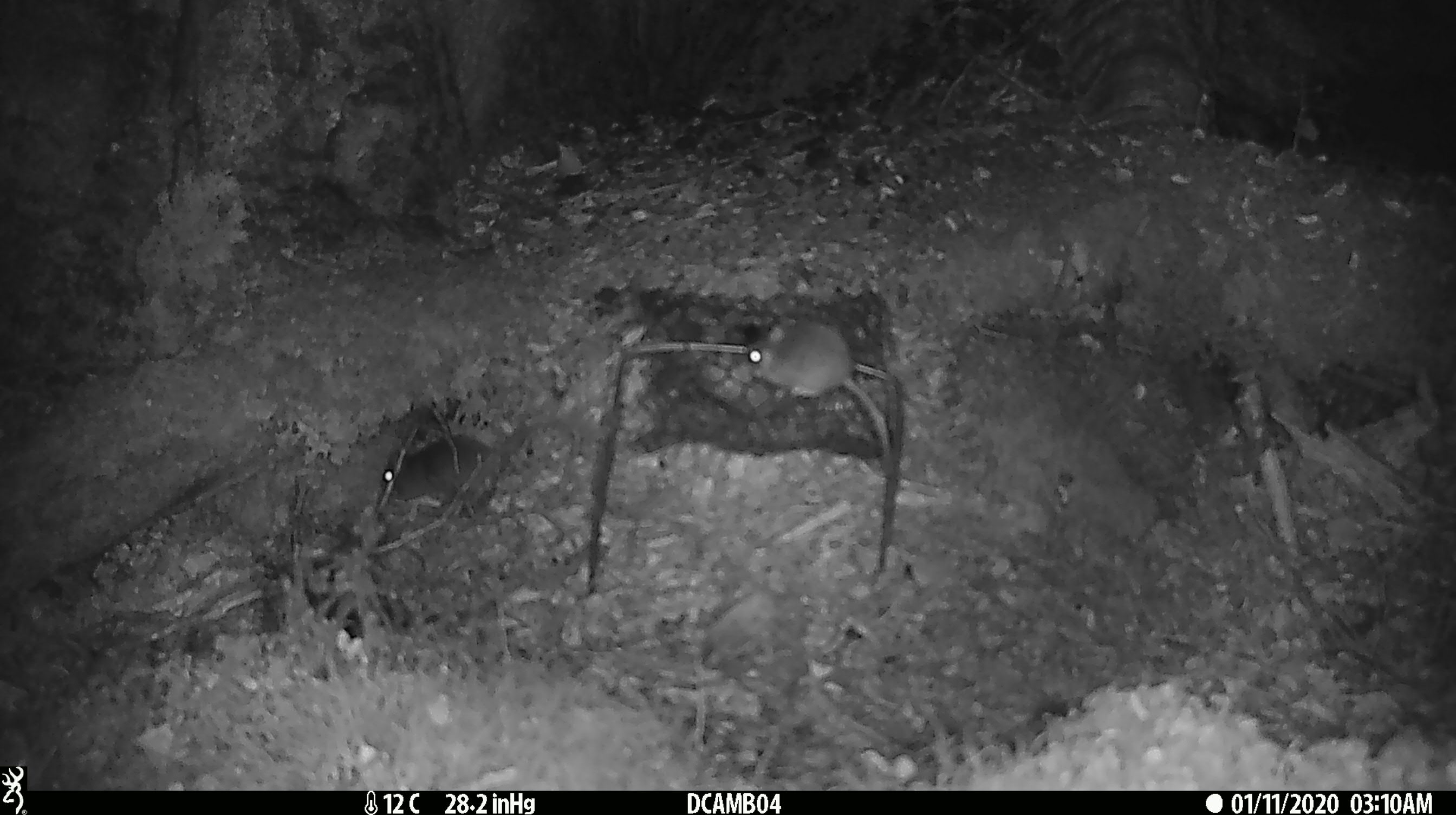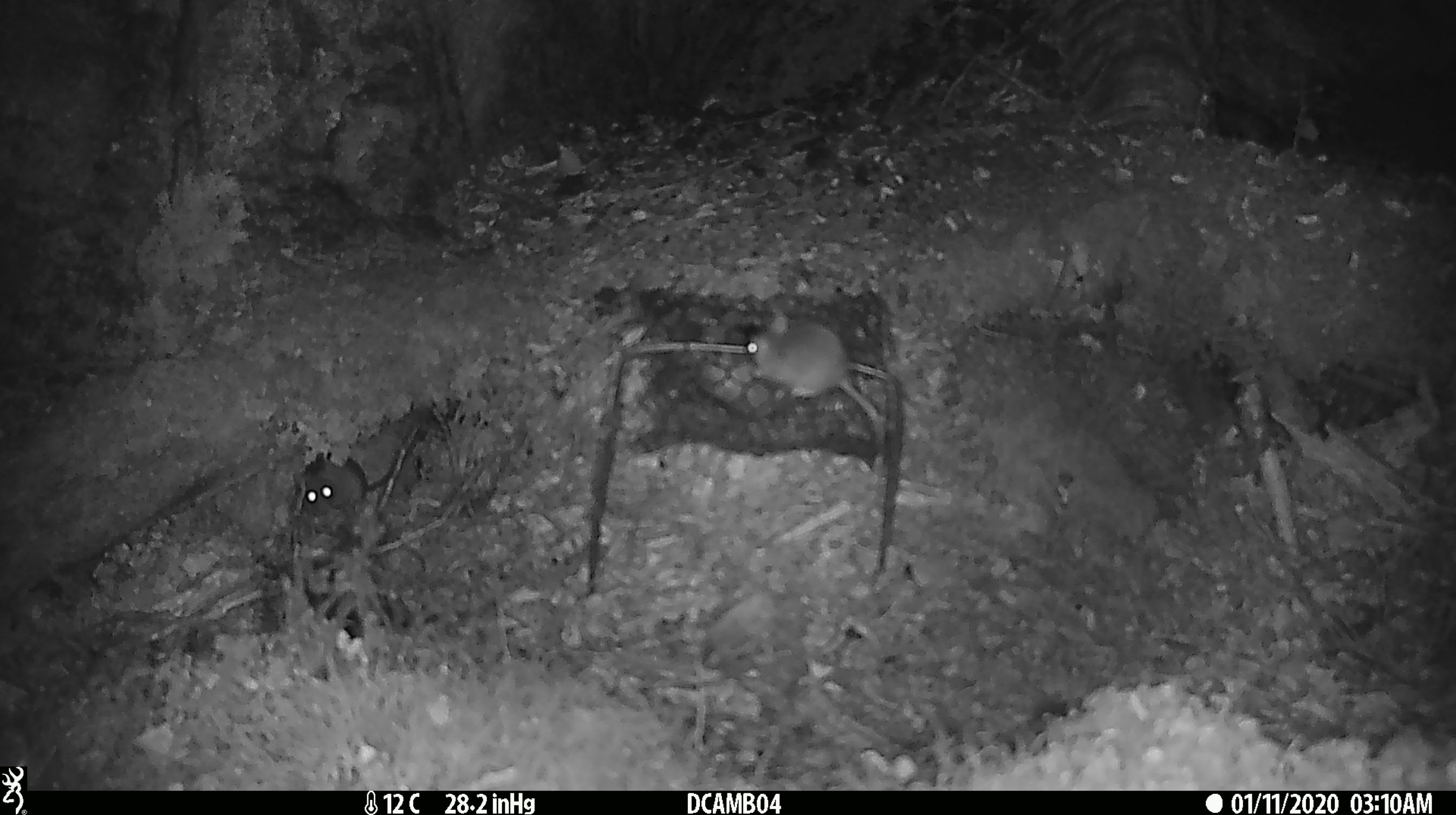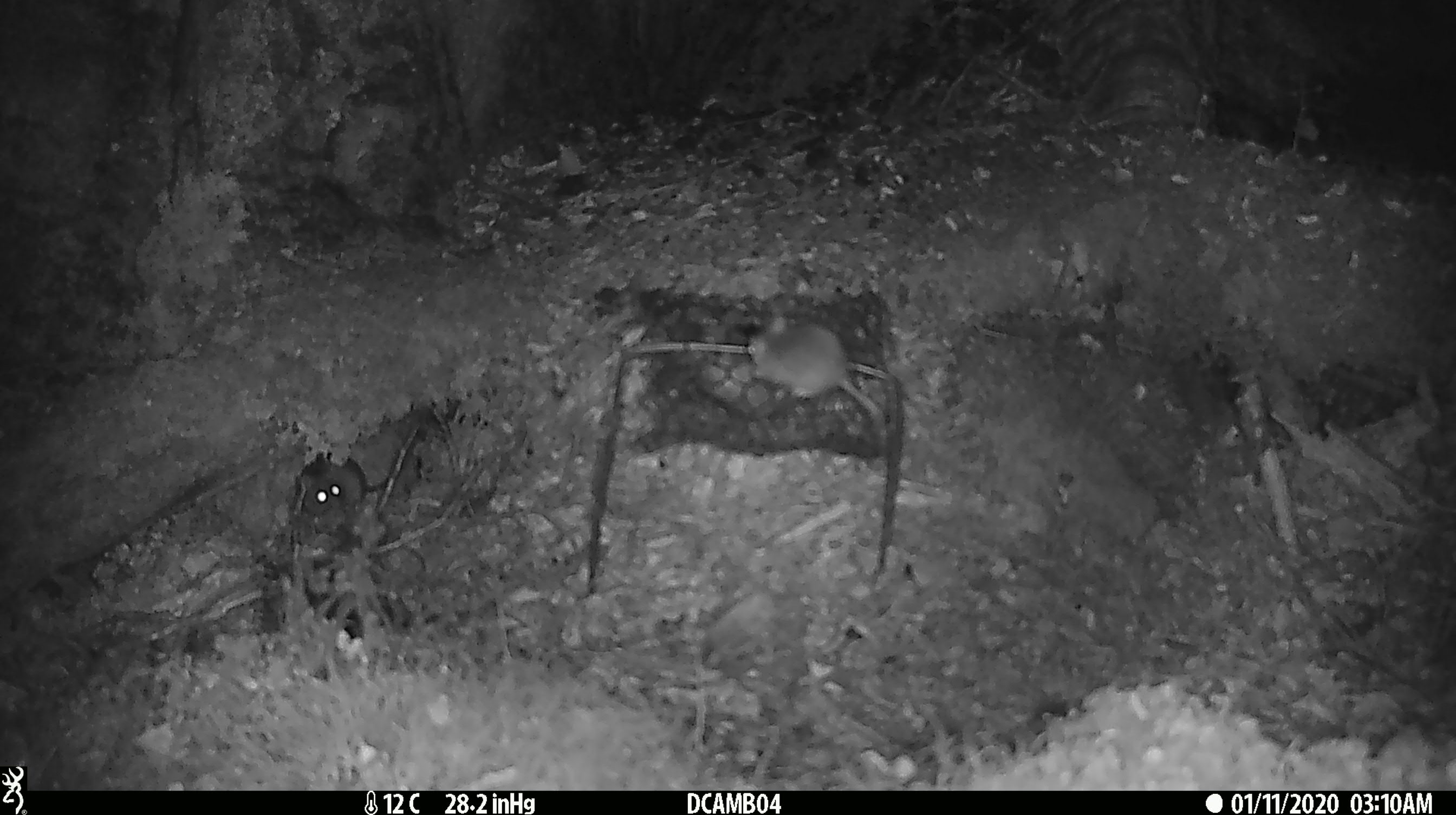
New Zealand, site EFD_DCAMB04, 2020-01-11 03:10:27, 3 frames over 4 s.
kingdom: Animalia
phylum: Chordata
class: Mammalia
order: Rodentia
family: Muridae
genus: Mus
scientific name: Mus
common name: mouse